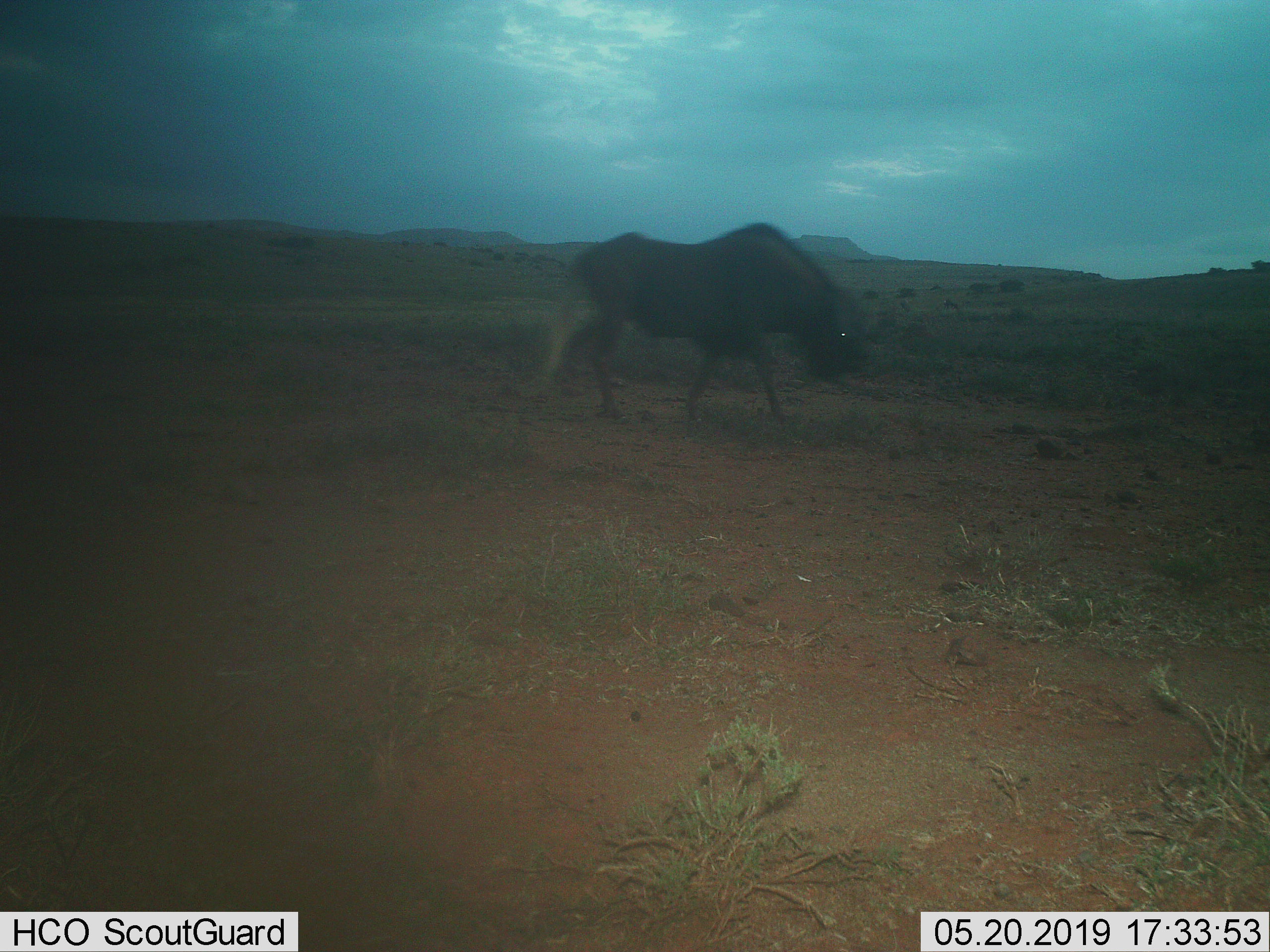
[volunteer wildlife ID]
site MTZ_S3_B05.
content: unidentified animal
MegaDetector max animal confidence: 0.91